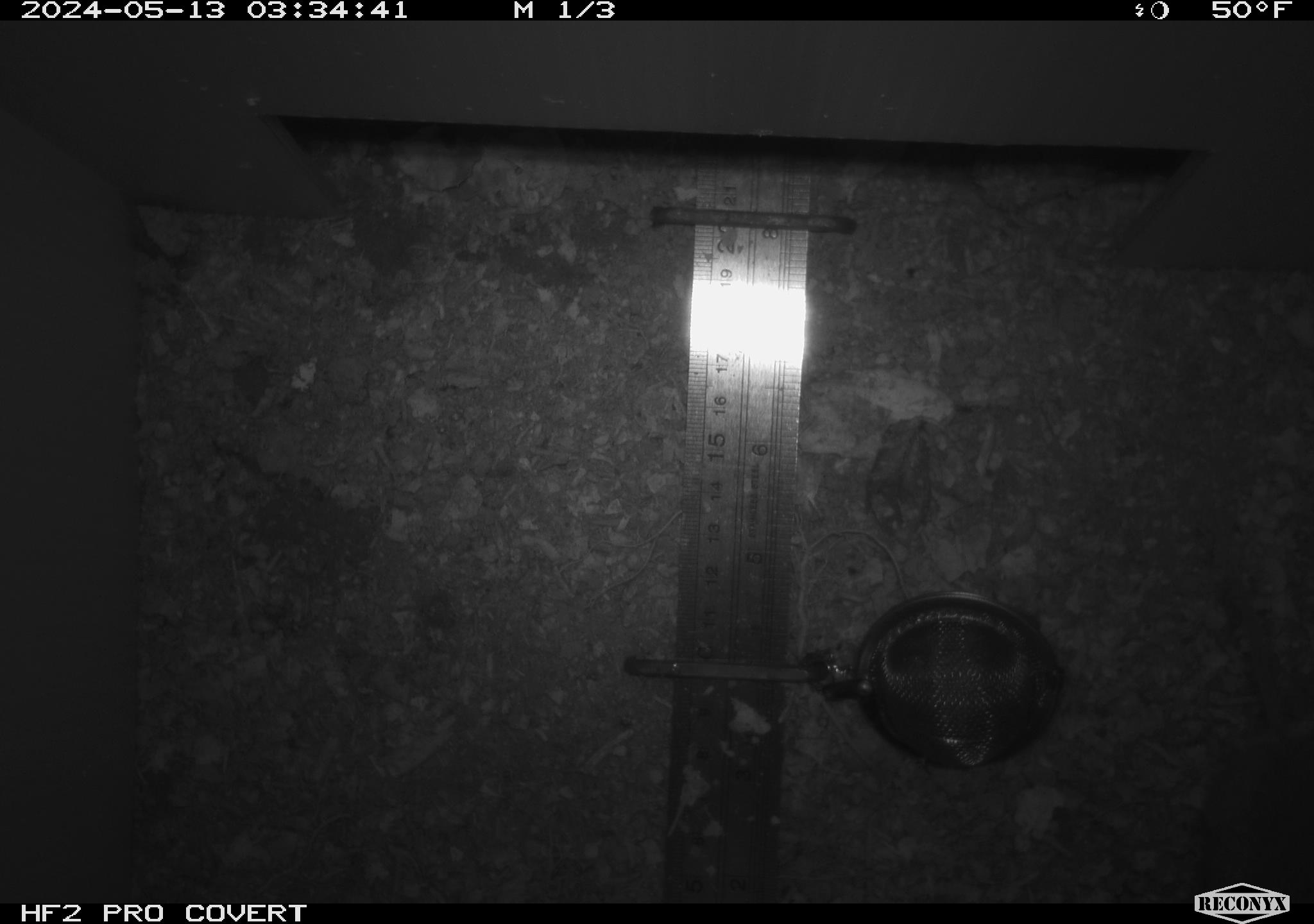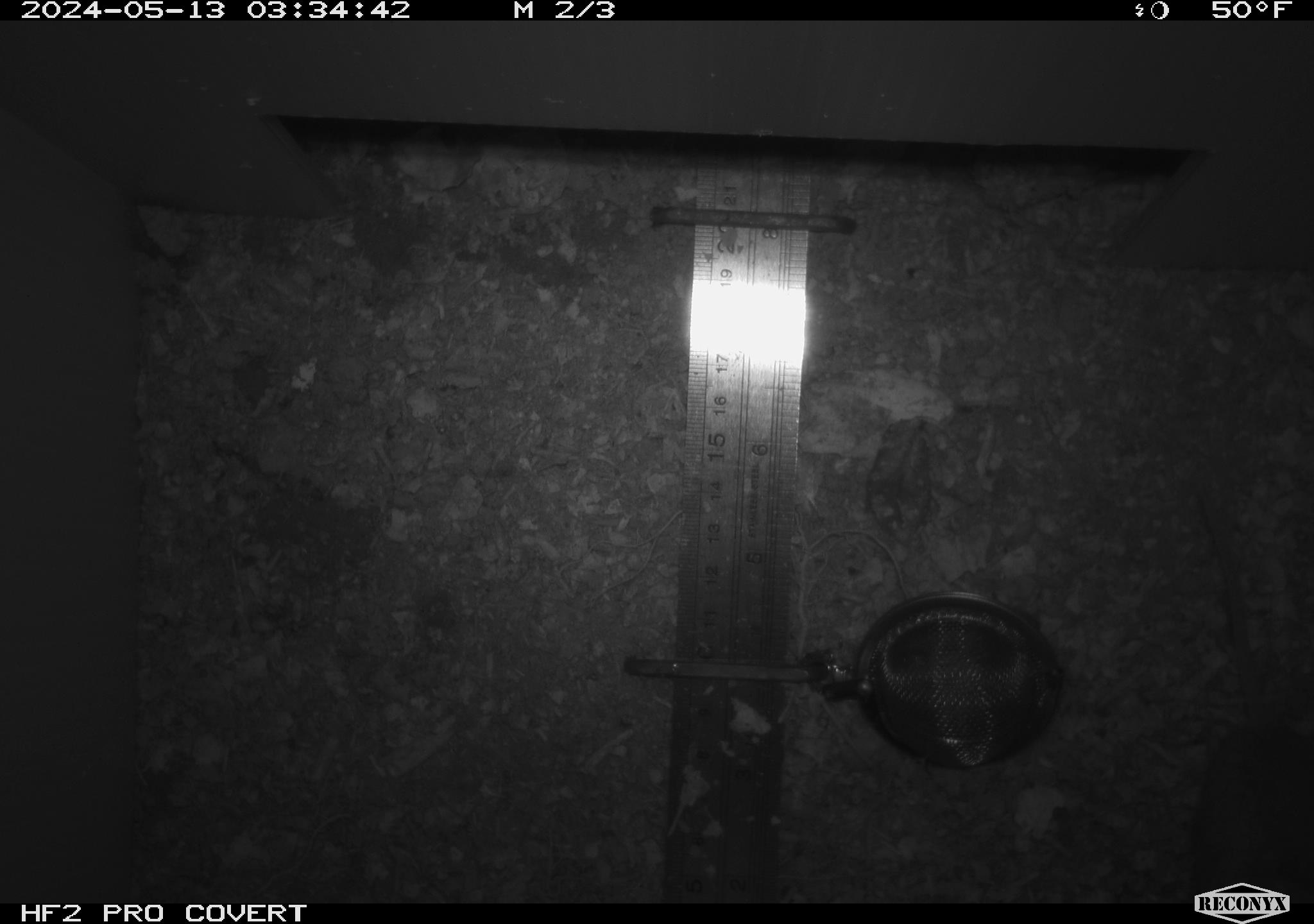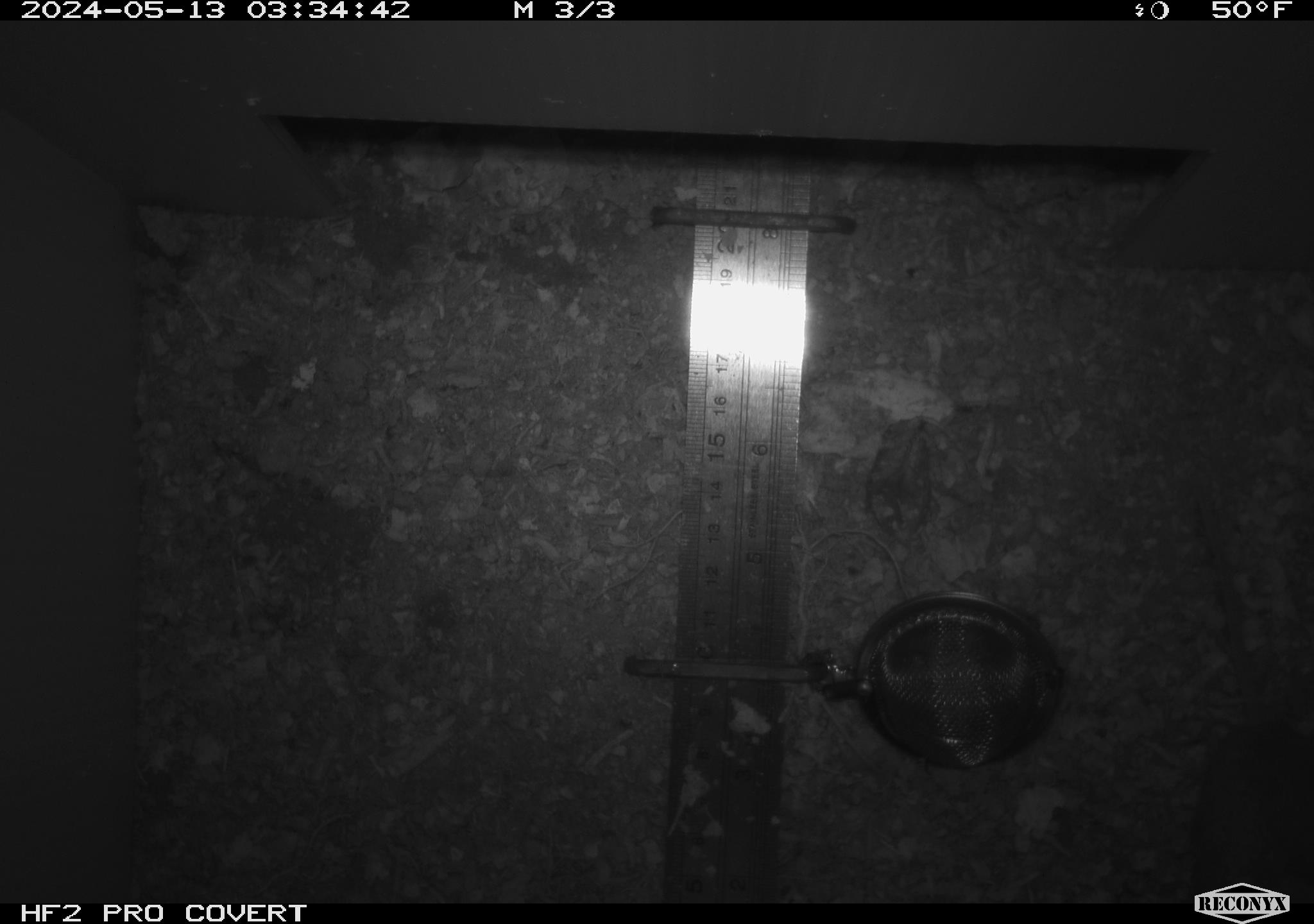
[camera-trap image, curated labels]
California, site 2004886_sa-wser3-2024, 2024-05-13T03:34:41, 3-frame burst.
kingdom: Animalia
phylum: Chordata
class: Mammalia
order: Rodentia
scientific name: Rodentia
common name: mouse species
Mouse species (Rodentia).